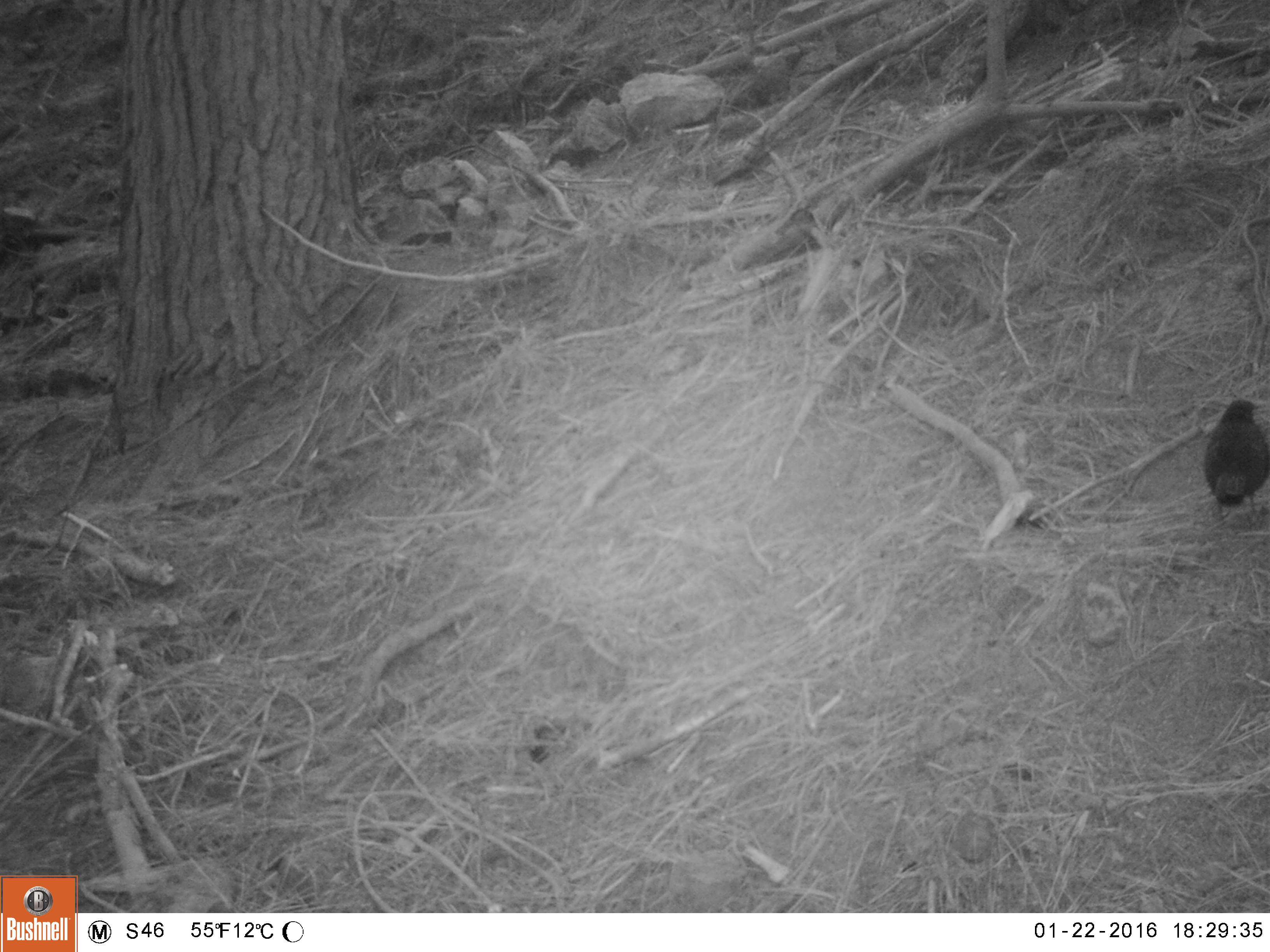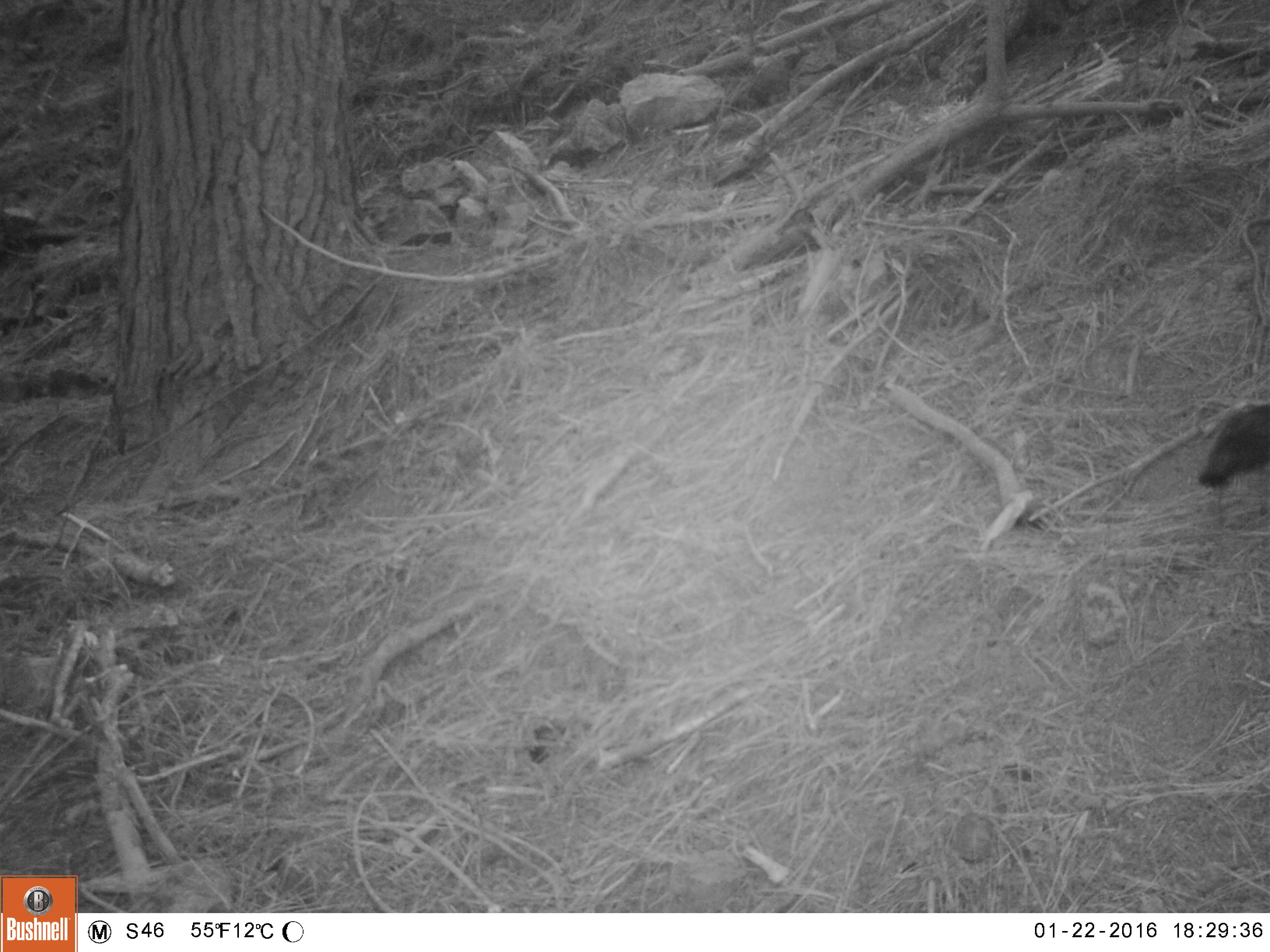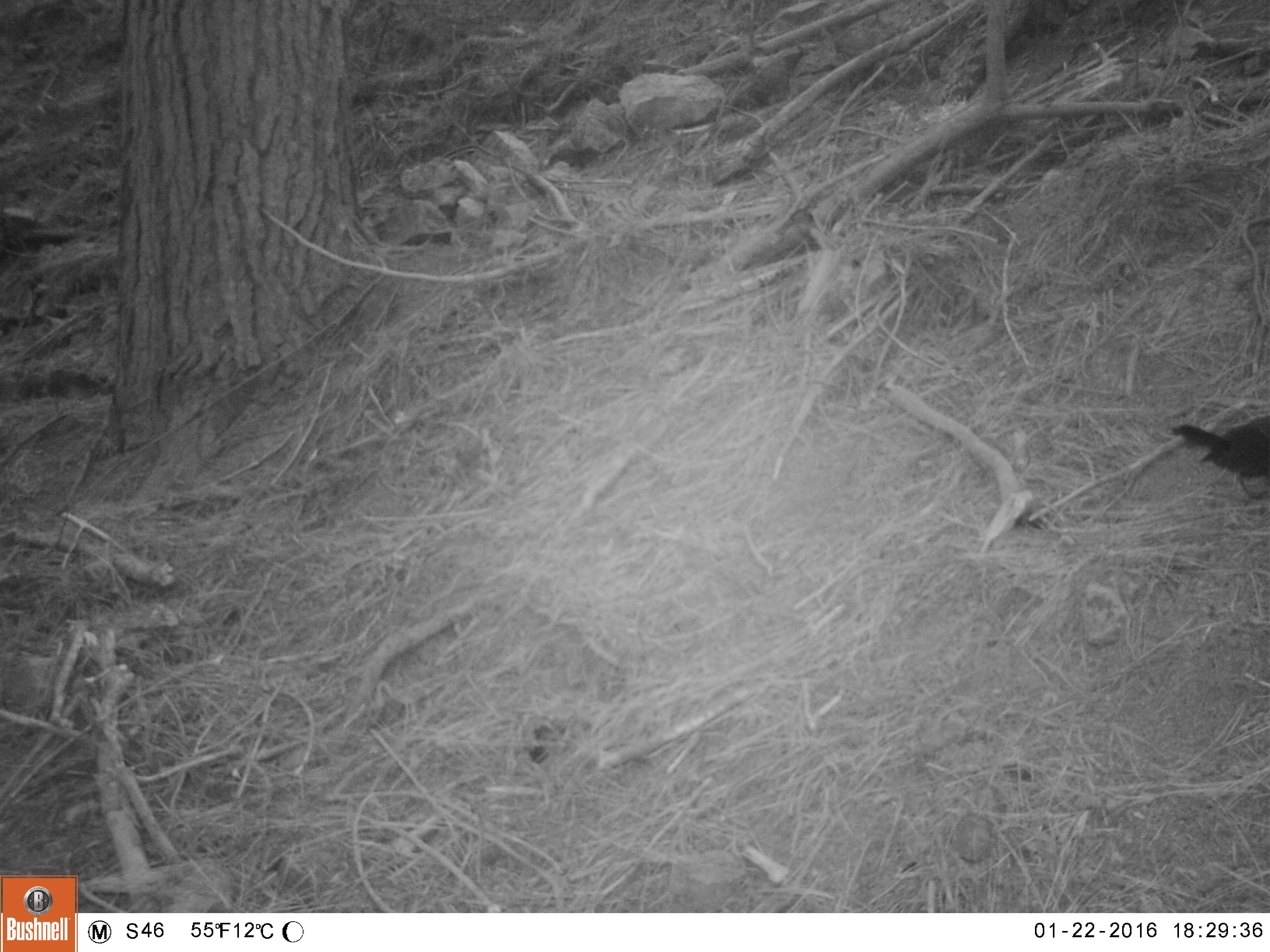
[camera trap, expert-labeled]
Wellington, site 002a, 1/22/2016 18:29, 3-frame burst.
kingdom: Animalia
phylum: Chordata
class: Aves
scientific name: Aves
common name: bird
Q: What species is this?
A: Bird (Aves).